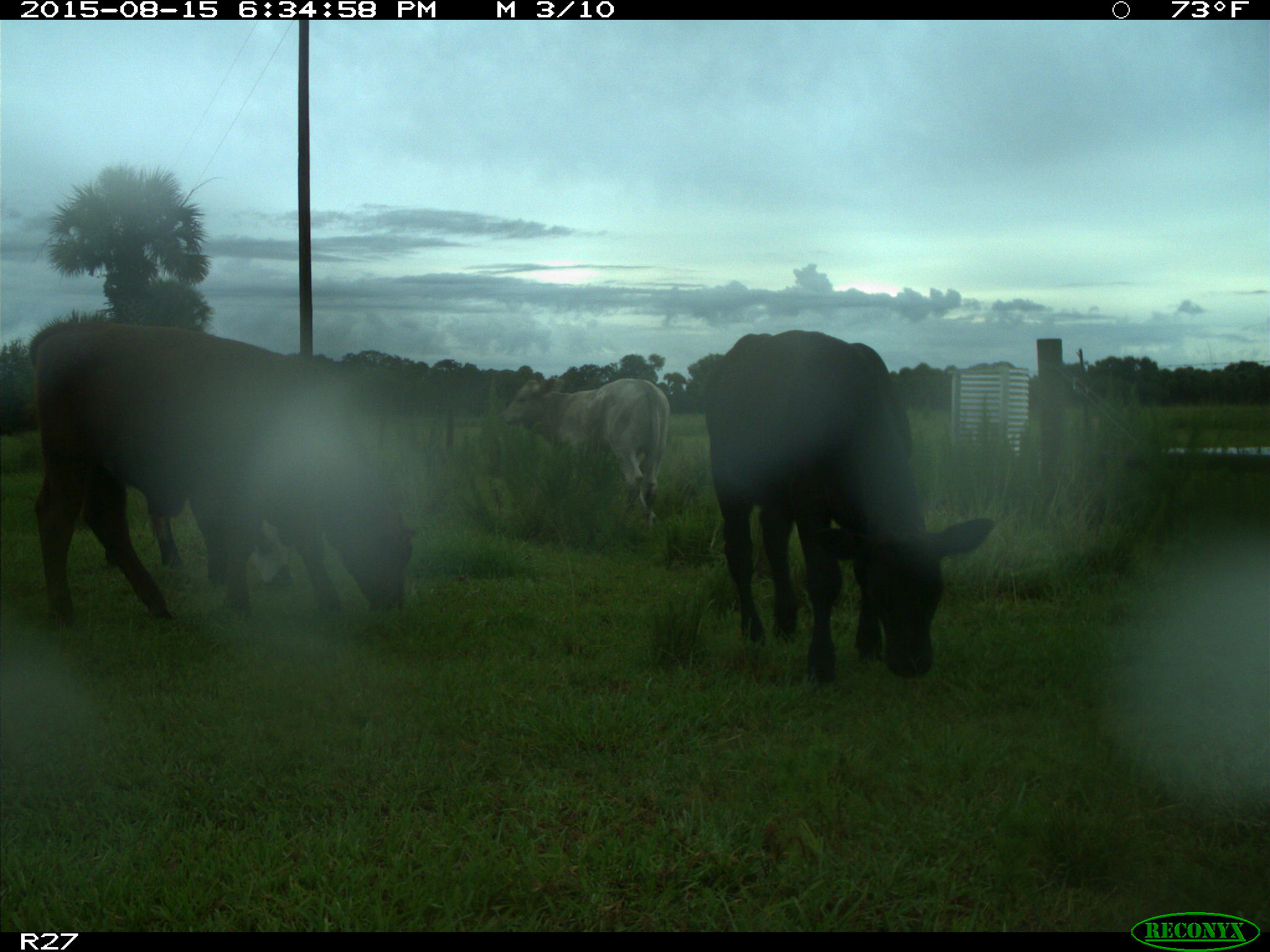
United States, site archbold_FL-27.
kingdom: Animalia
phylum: Chordata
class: Mammalia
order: Artiodactyla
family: Bovidae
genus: Bos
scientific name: Bos taurus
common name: domestic cow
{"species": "Bos taurus (domestic cow)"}